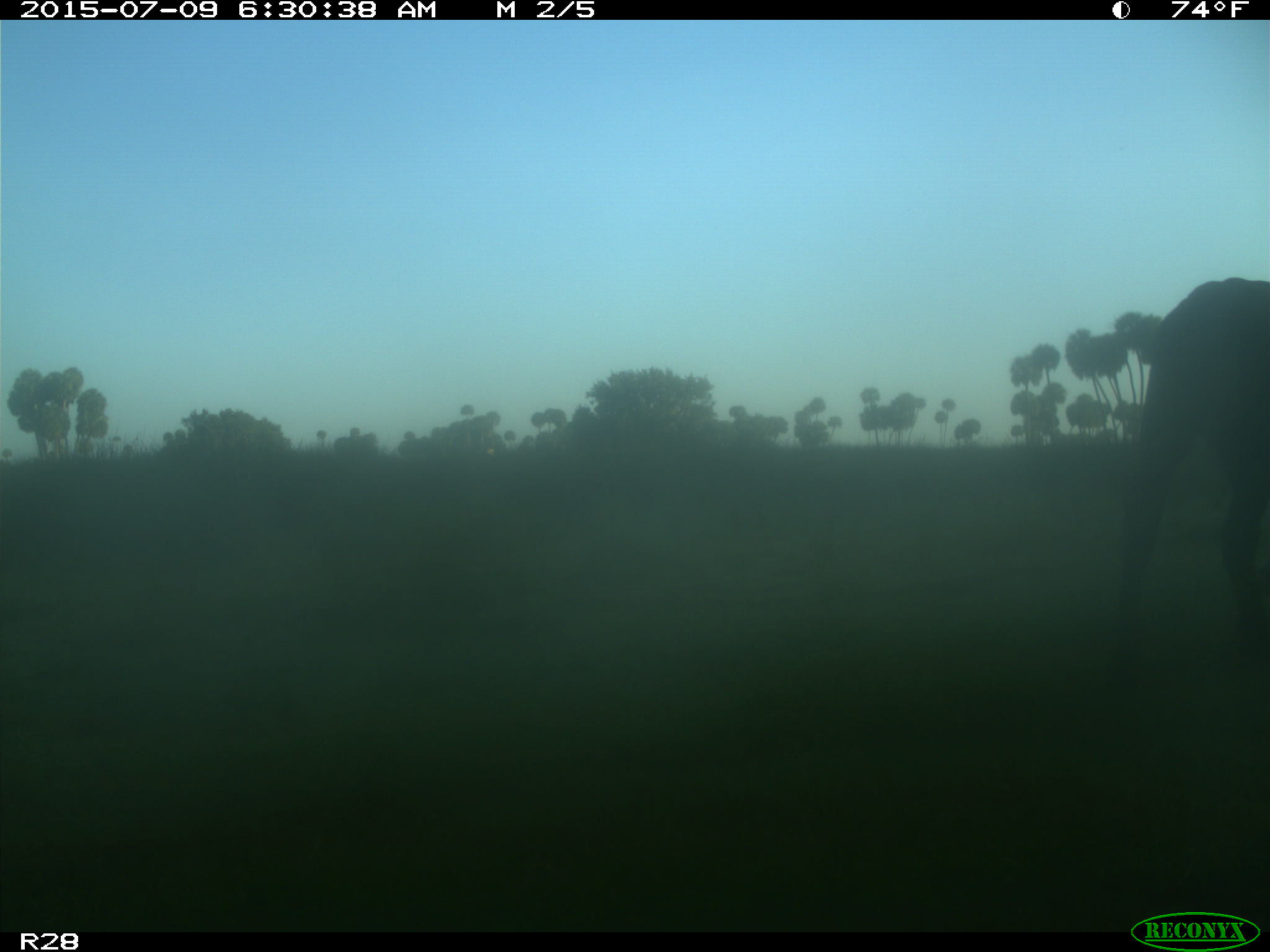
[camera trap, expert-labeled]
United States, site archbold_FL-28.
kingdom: Animalia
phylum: Chordata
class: Mammalia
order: Artiodactyla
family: Bovidae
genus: Bos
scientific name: Bos taurus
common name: domestic cow